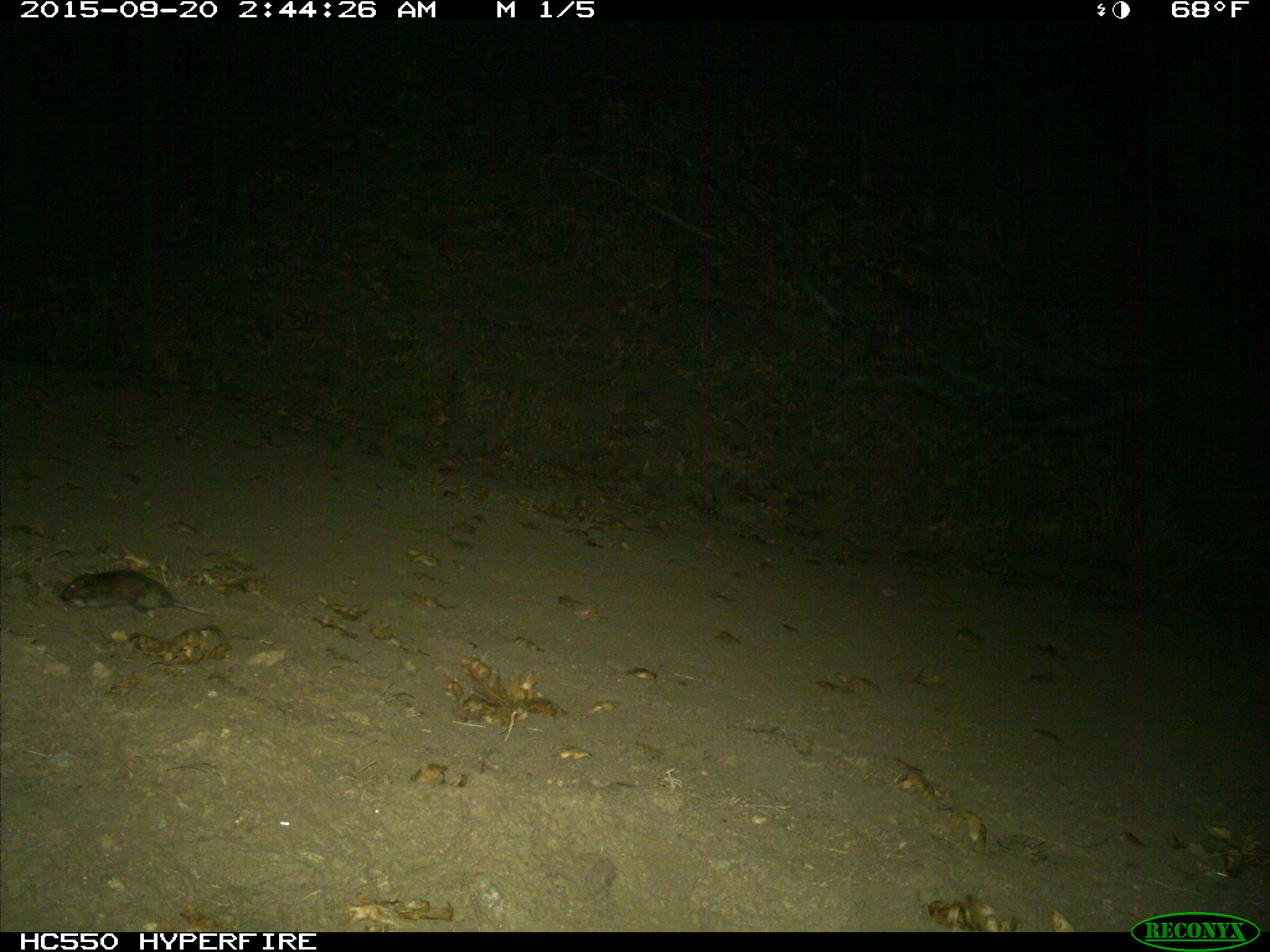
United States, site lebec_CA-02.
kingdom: Animalia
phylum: Chordata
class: Mammalia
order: Rodentia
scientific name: Muroidea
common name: mice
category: unidentified mouse